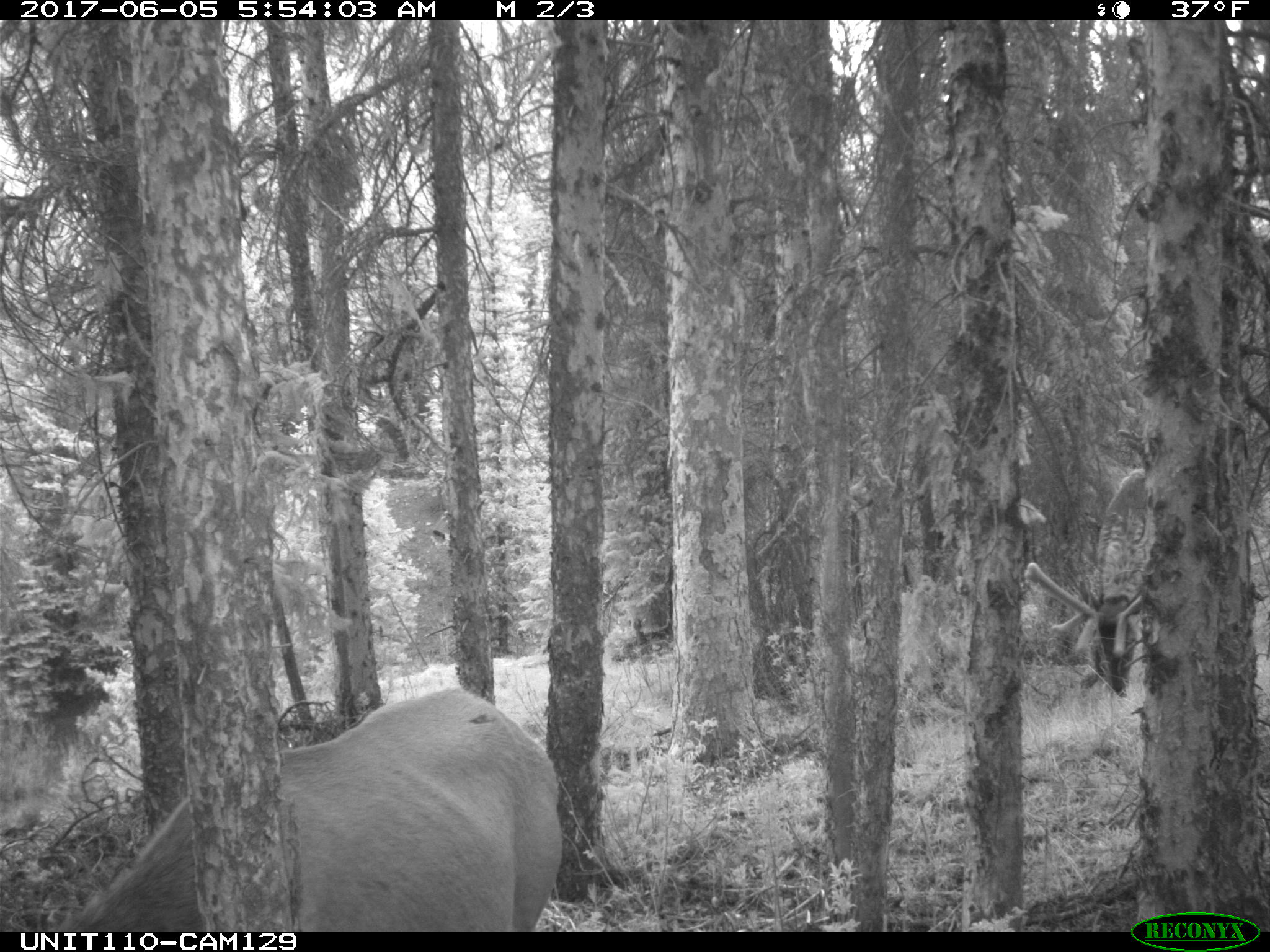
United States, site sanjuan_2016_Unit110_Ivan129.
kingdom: Animalia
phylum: Chordata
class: Mammalia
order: Artiodactyla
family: Cervidae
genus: Cervus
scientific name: Cervus elaphus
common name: red deer